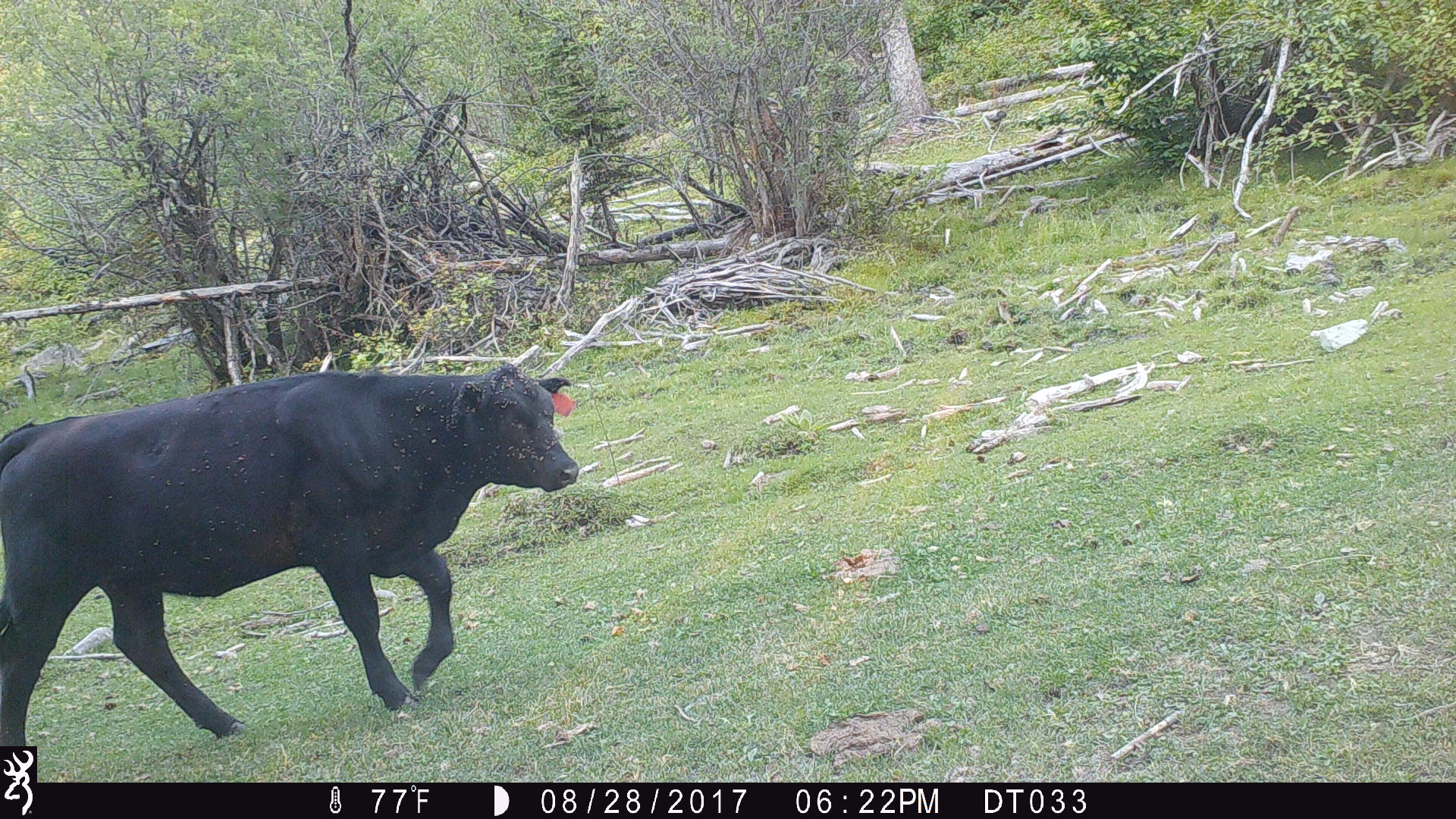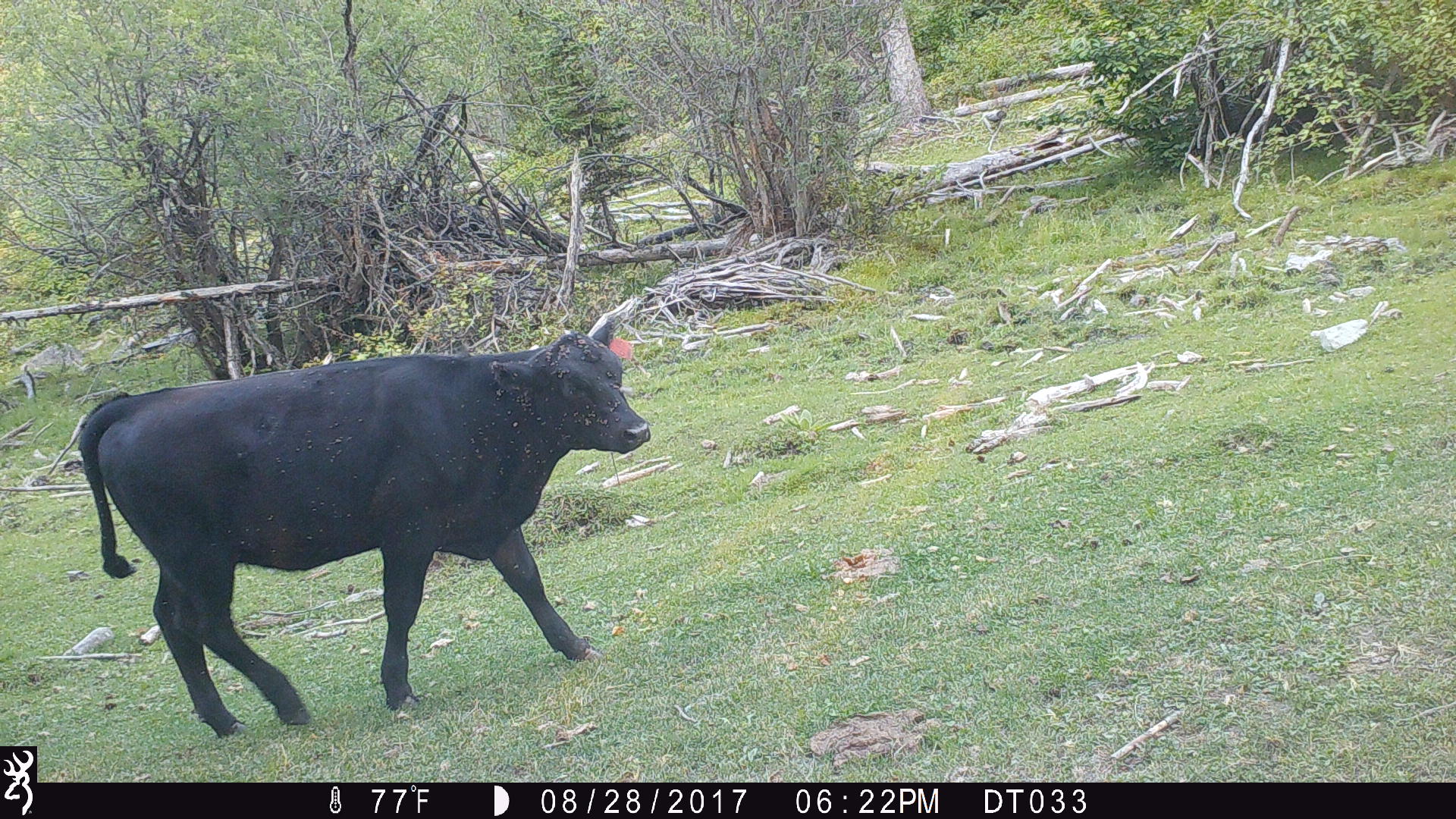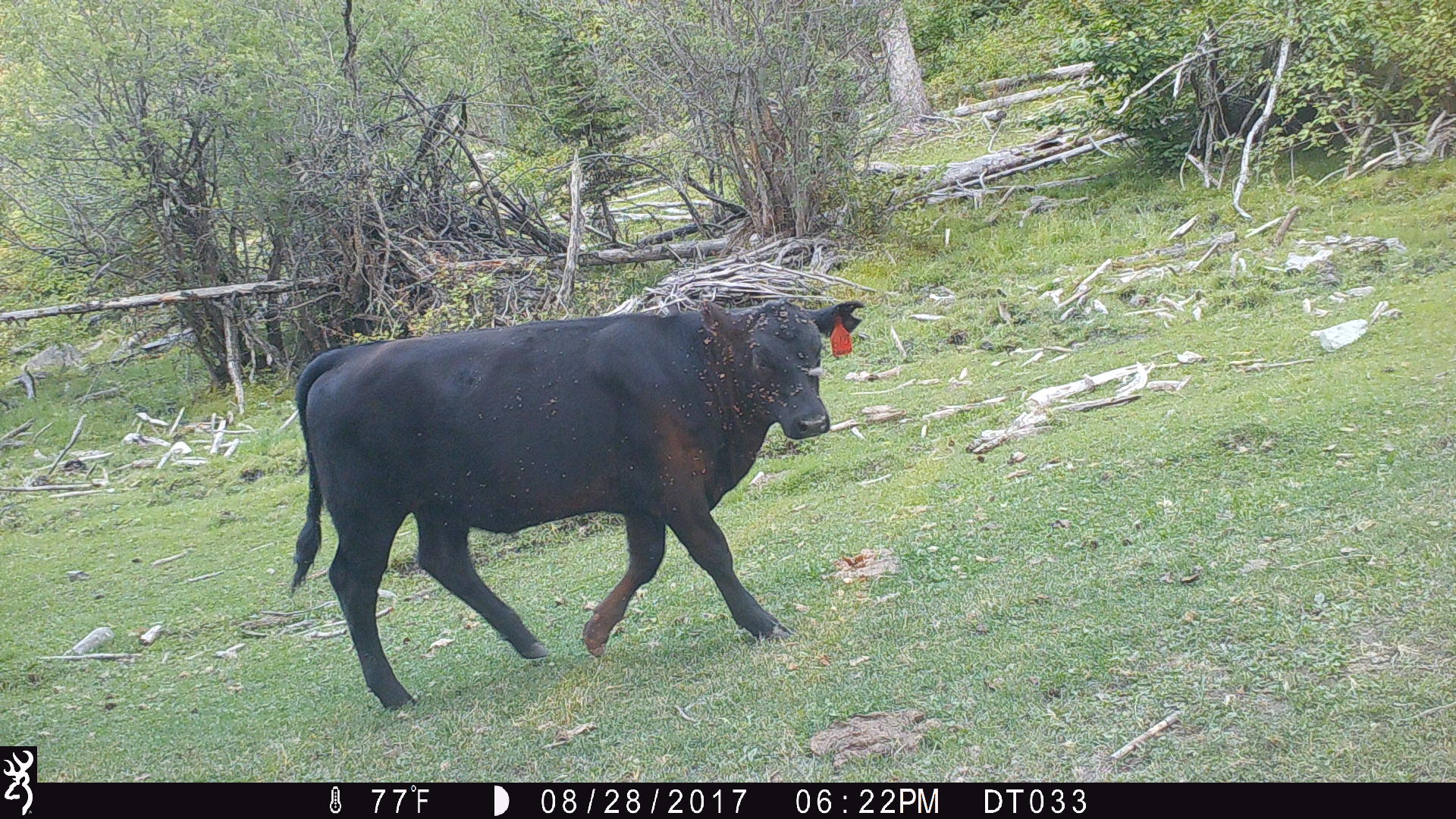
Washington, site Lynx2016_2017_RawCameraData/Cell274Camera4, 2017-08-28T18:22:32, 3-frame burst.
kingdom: Animalia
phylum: Chordata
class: Mammalia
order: Artiodactyla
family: Bovidae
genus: Bos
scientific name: Bos taurus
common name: domestic cattle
Domestic cattle (Bos taurus). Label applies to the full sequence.